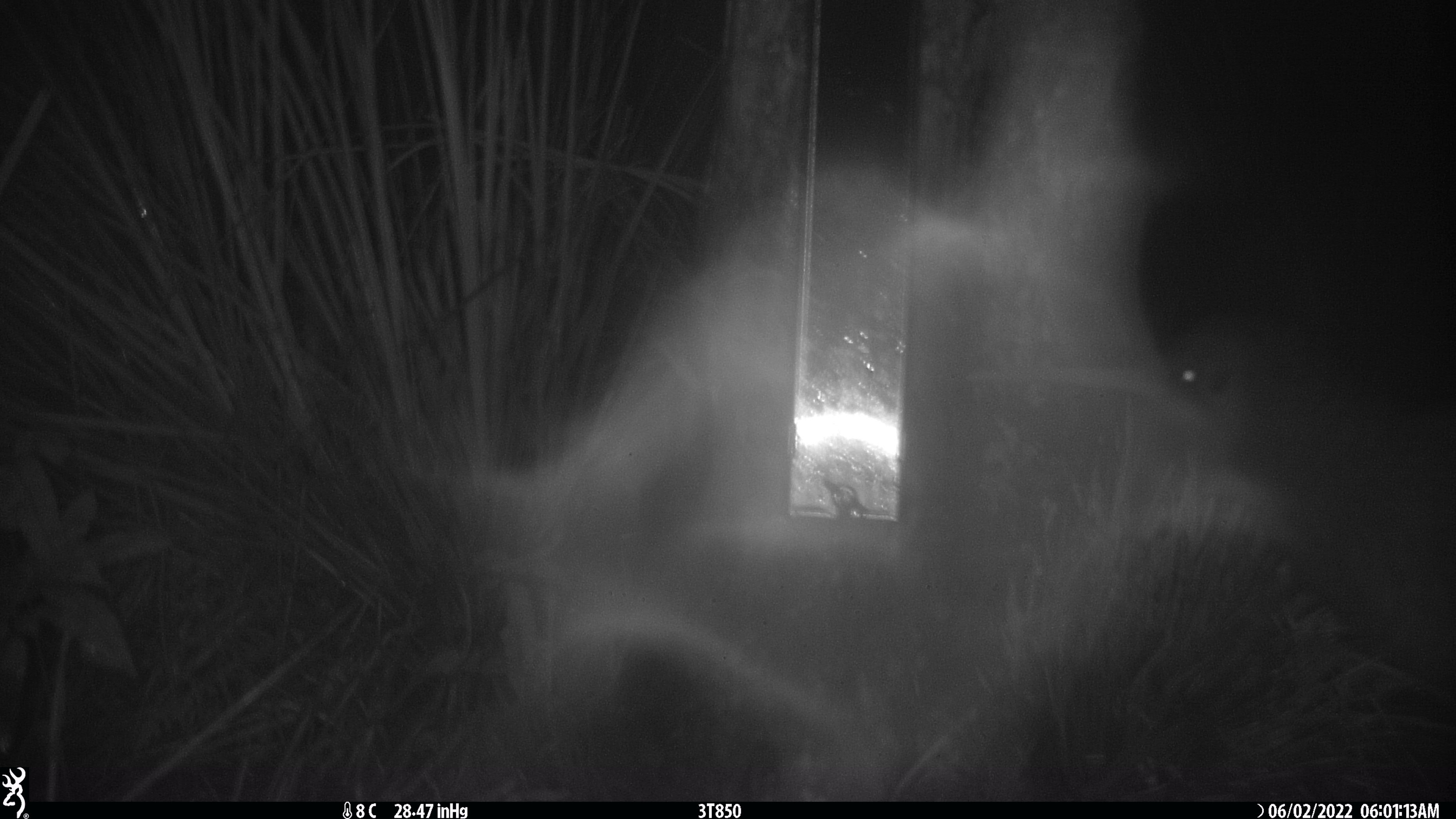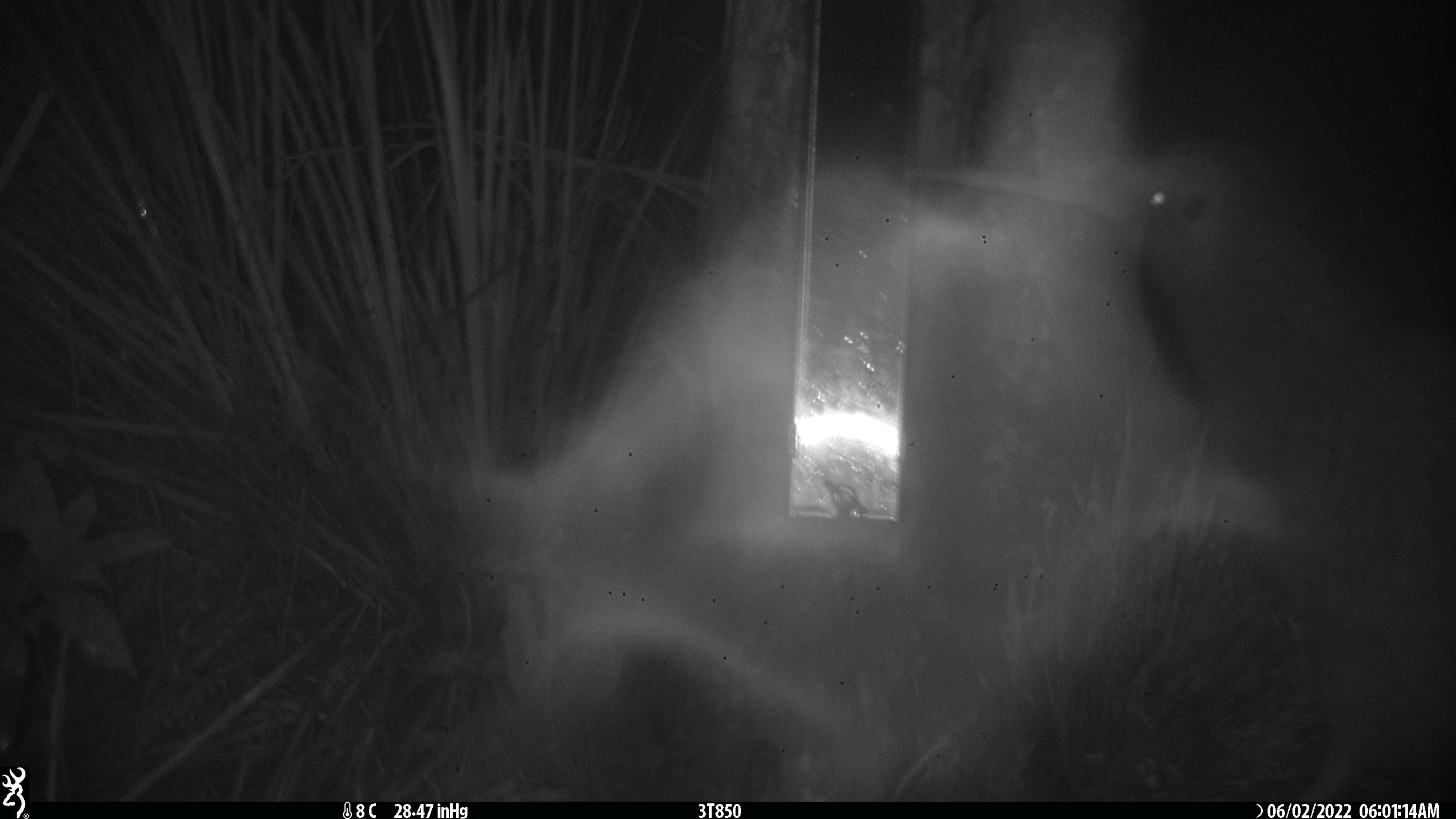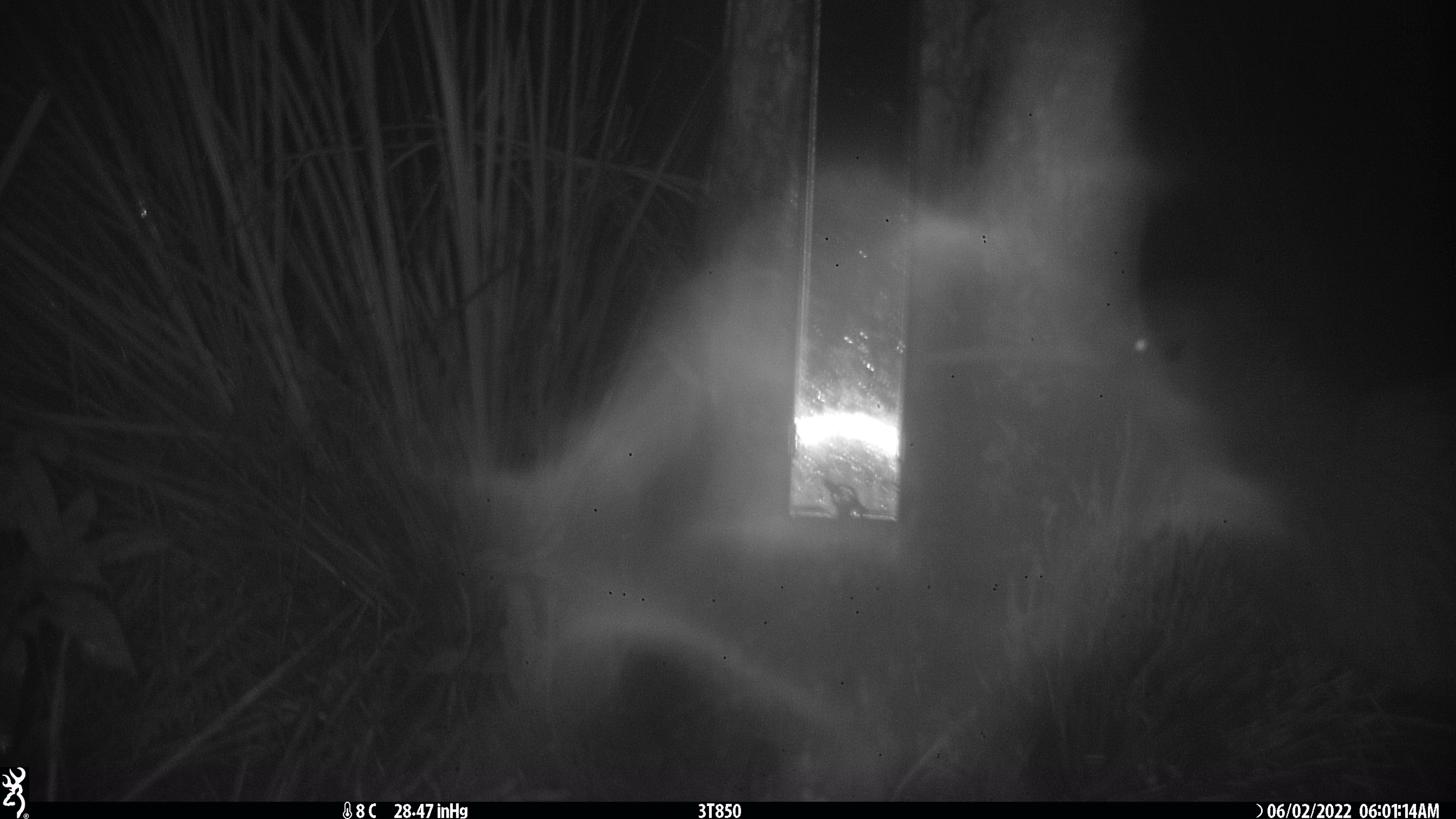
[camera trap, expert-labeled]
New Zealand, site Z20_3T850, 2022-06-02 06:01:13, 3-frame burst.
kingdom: Animalia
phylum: Chordata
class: Aves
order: Apterygiformes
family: Apterygidae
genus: Apteryx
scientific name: Apteryx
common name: kiwi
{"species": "kiwi (Apteryx)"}